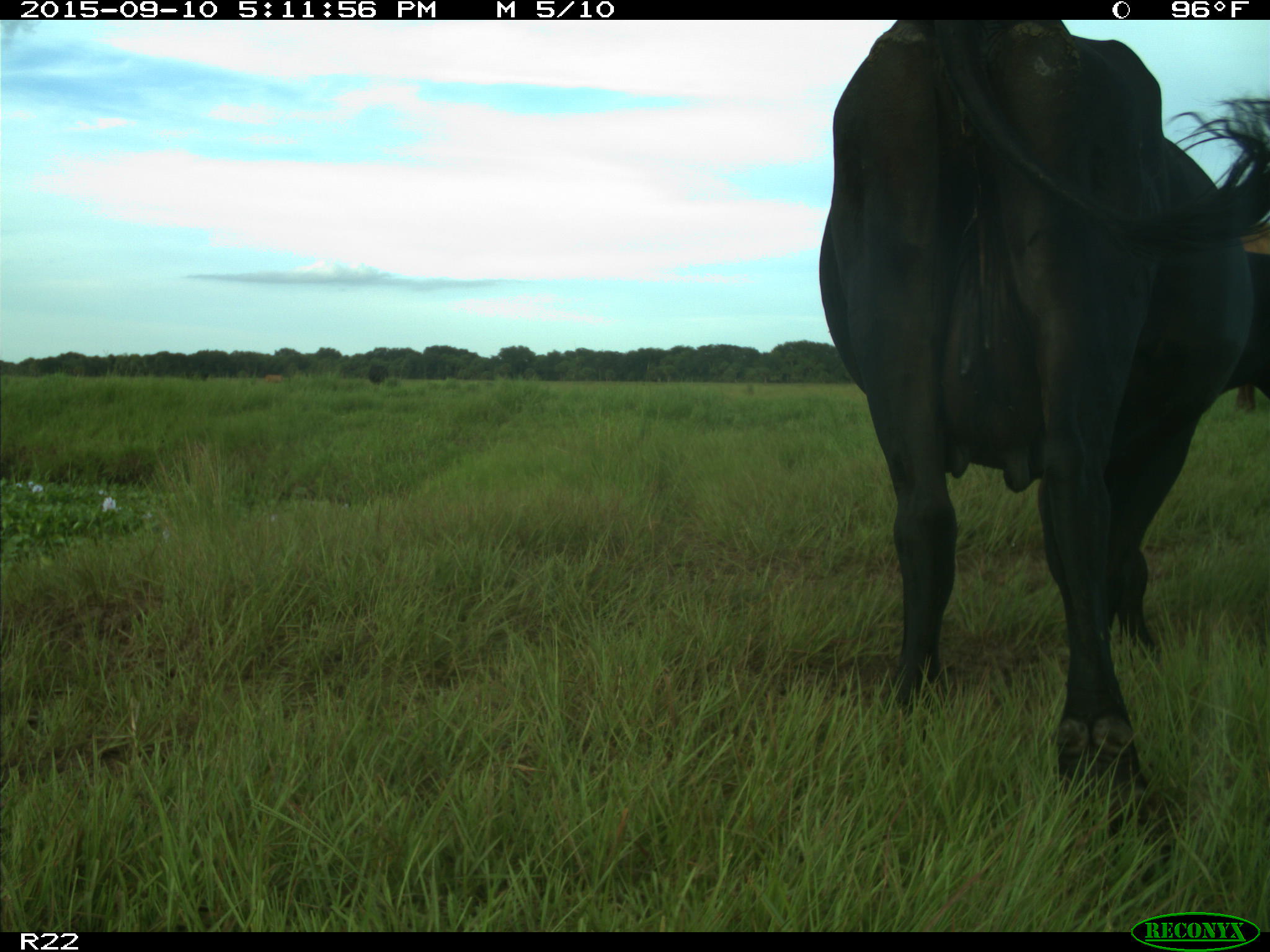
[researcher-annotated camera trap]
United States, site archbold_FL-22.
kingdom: Animalia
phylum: Chordata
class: Mammalia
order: Artiodactyla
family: Bovidae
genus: Bos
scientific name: Bos taurus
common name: domestic cow